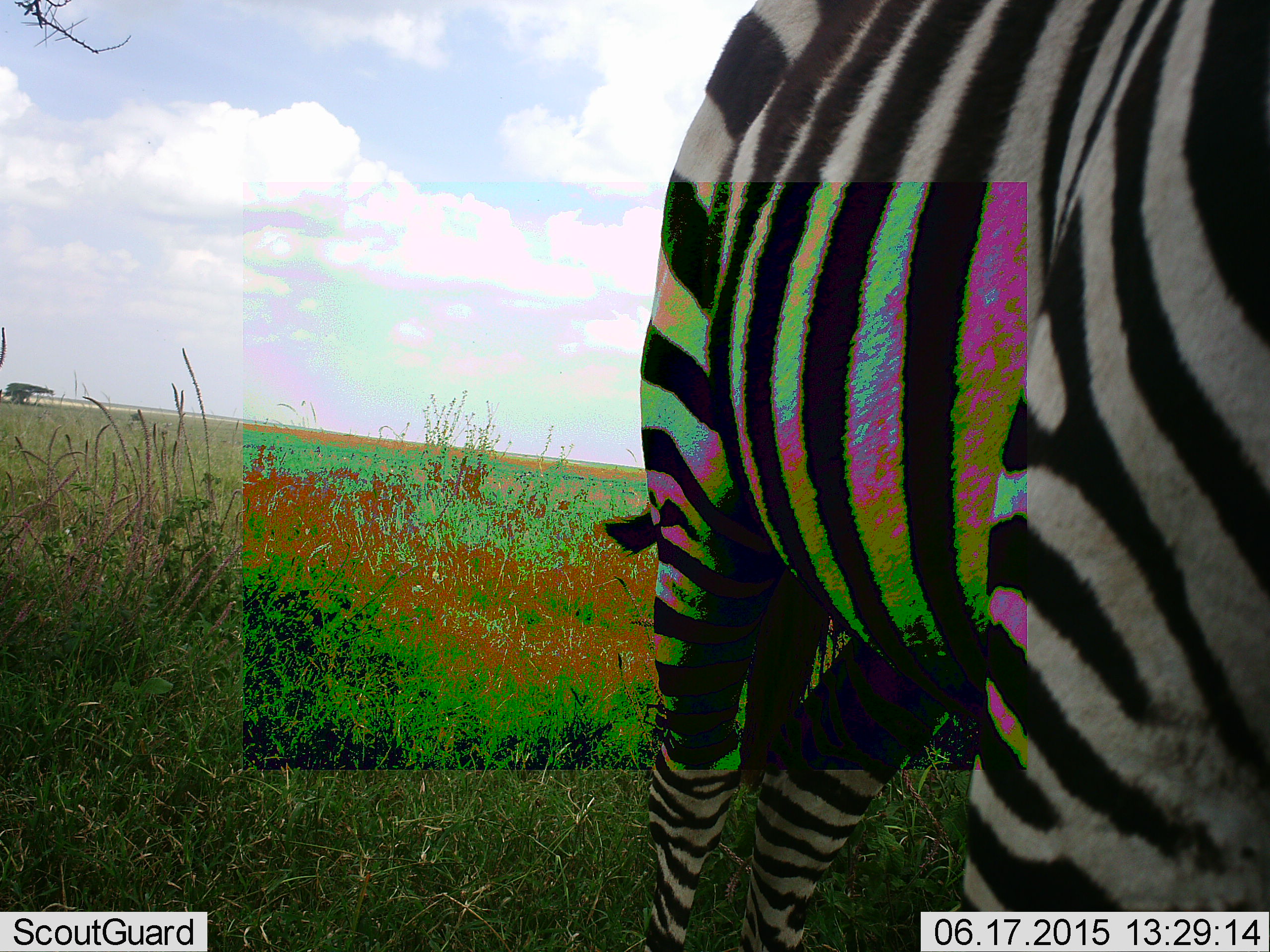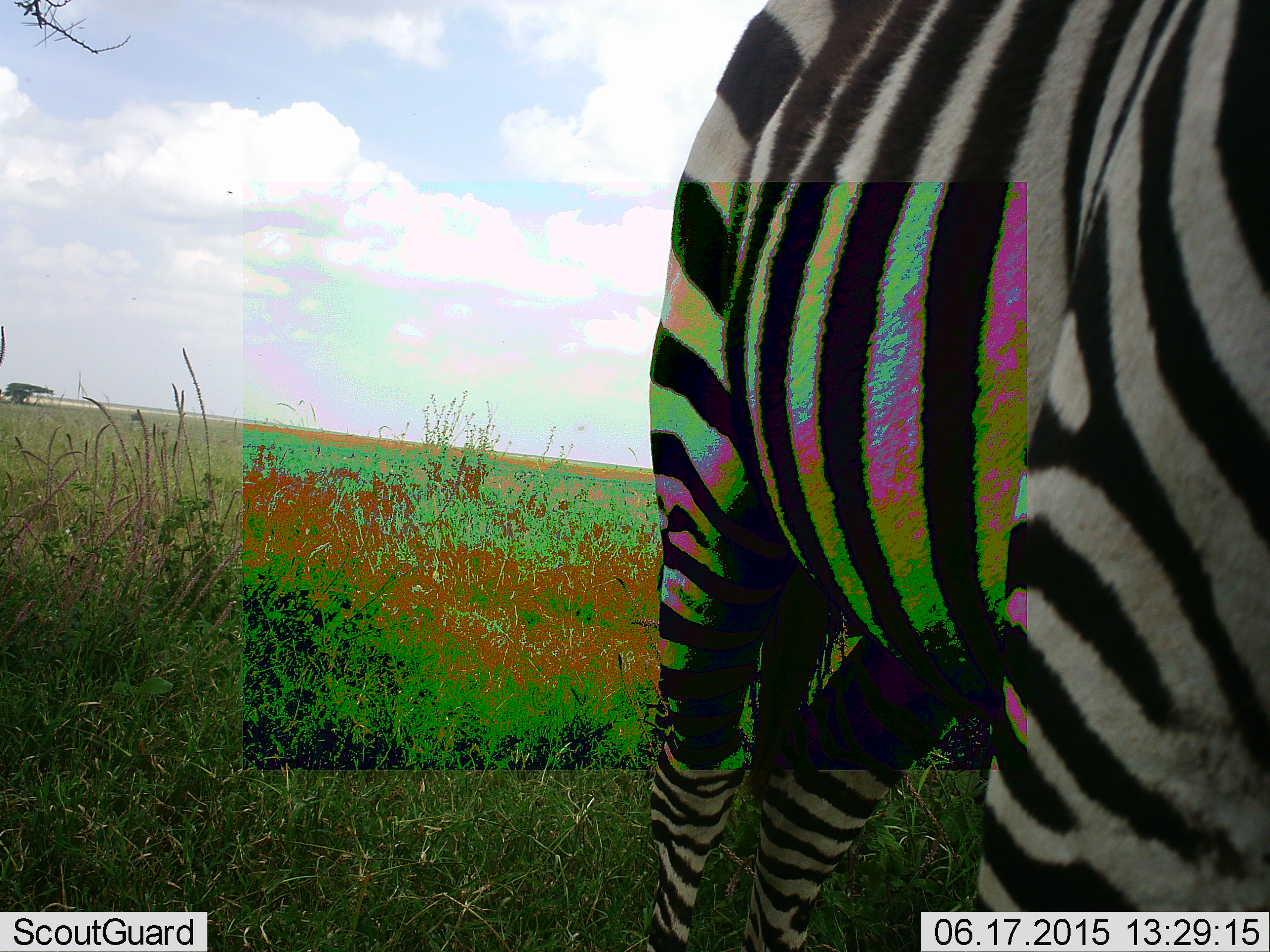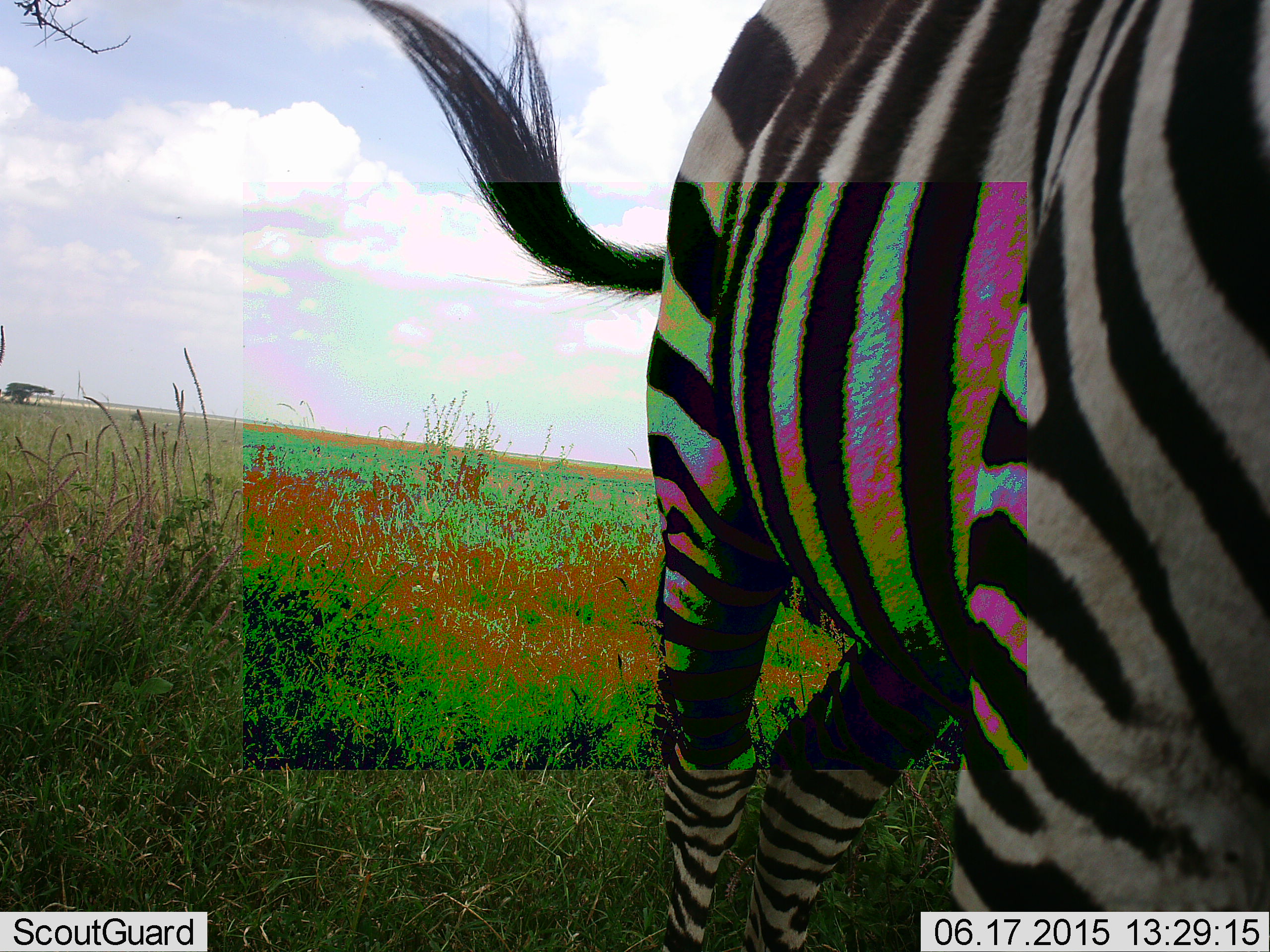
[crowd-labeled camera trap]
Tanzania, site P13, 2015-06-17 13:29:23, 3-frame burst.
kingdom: Animalia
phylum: Chordata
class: Mammalia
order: Perissodactyla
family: Equidae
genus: Equus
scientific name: Equus quagga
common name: plains zebra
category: zebra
Zebra (plains zebra) (Equus quagga), count 1. Behavior (volunteer vote fractions): standing 100%, resting 0%, moving 0%, interacting 0%. Young present (vote fraction): 0%. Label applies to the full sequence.